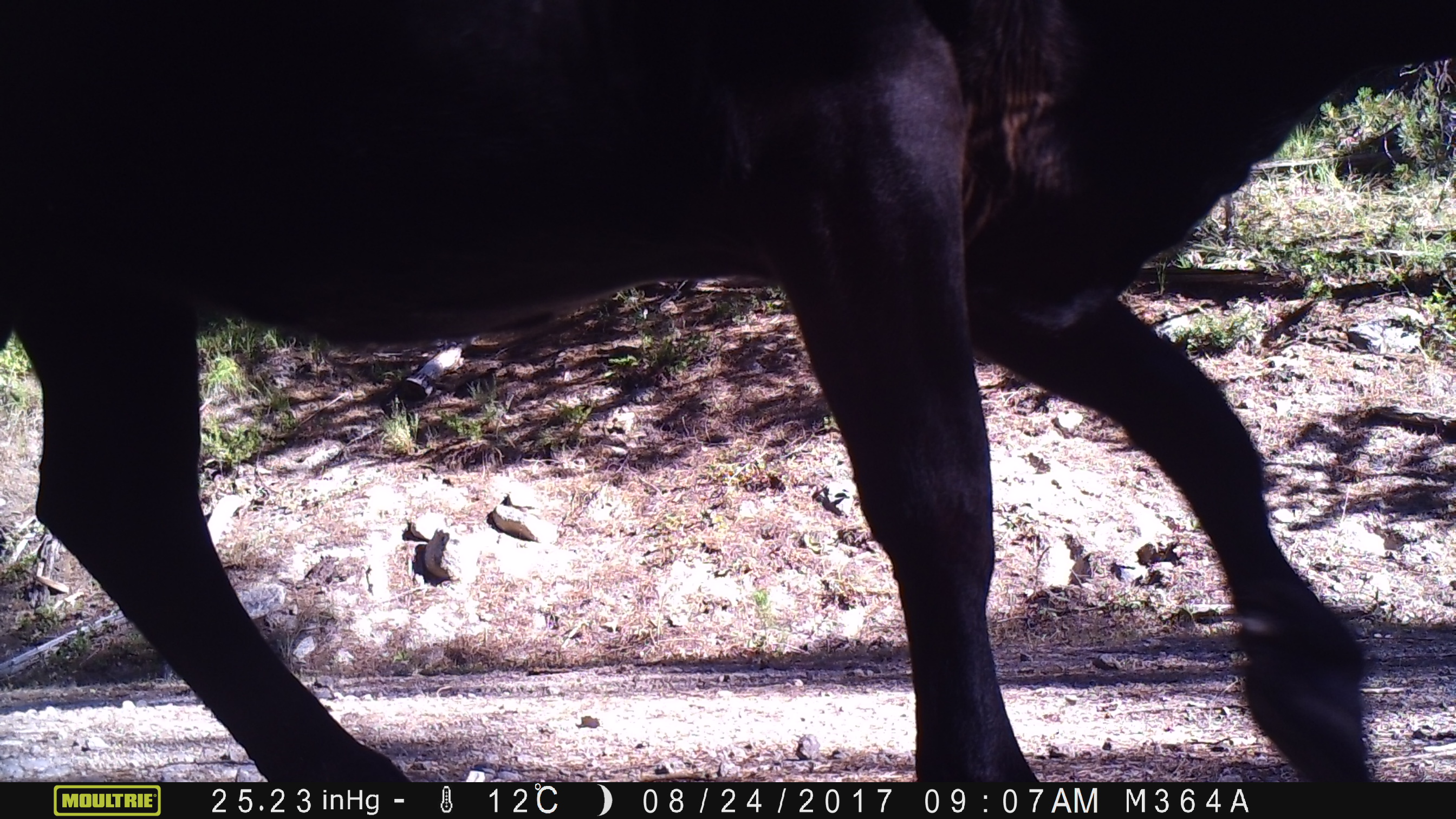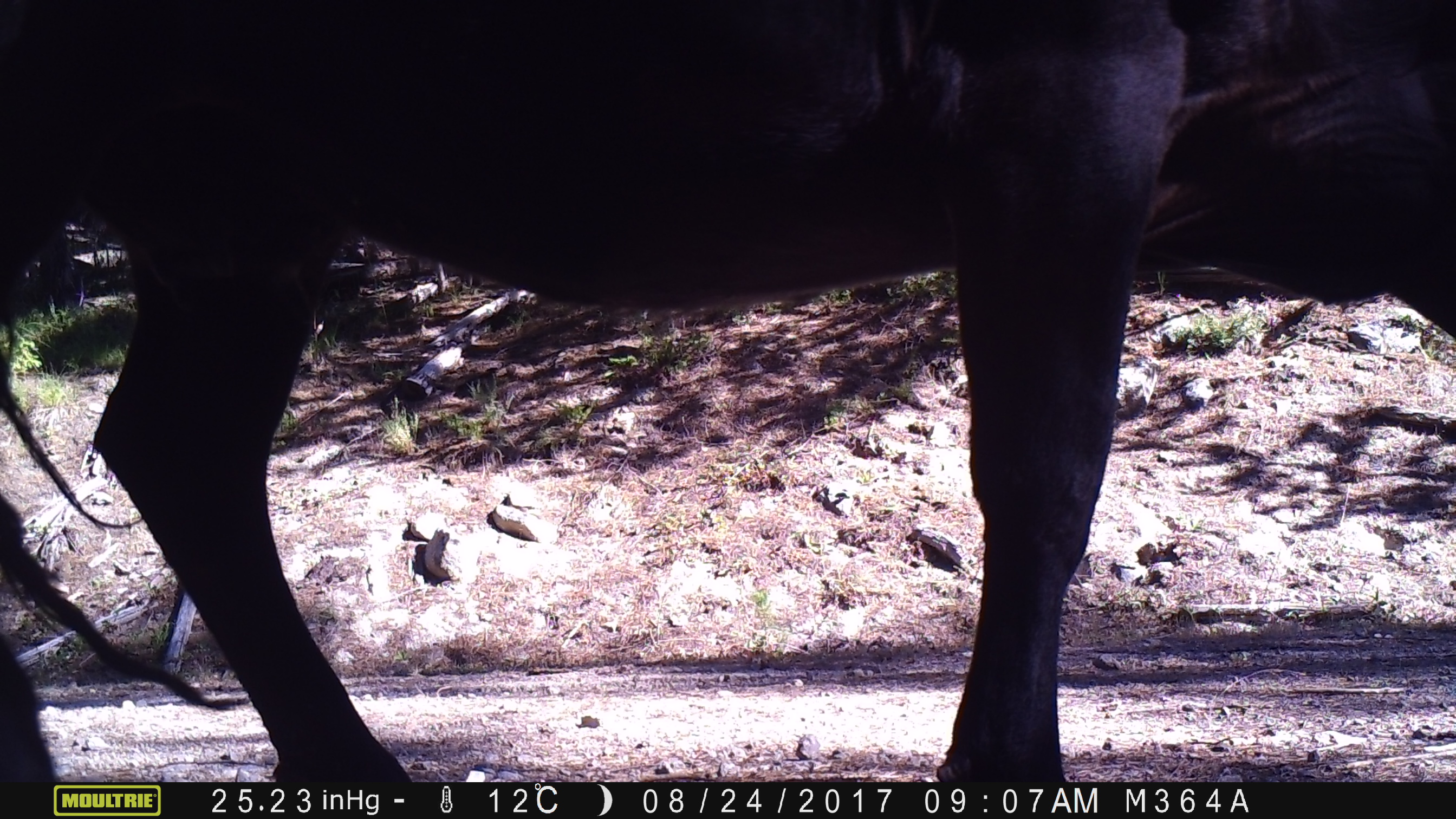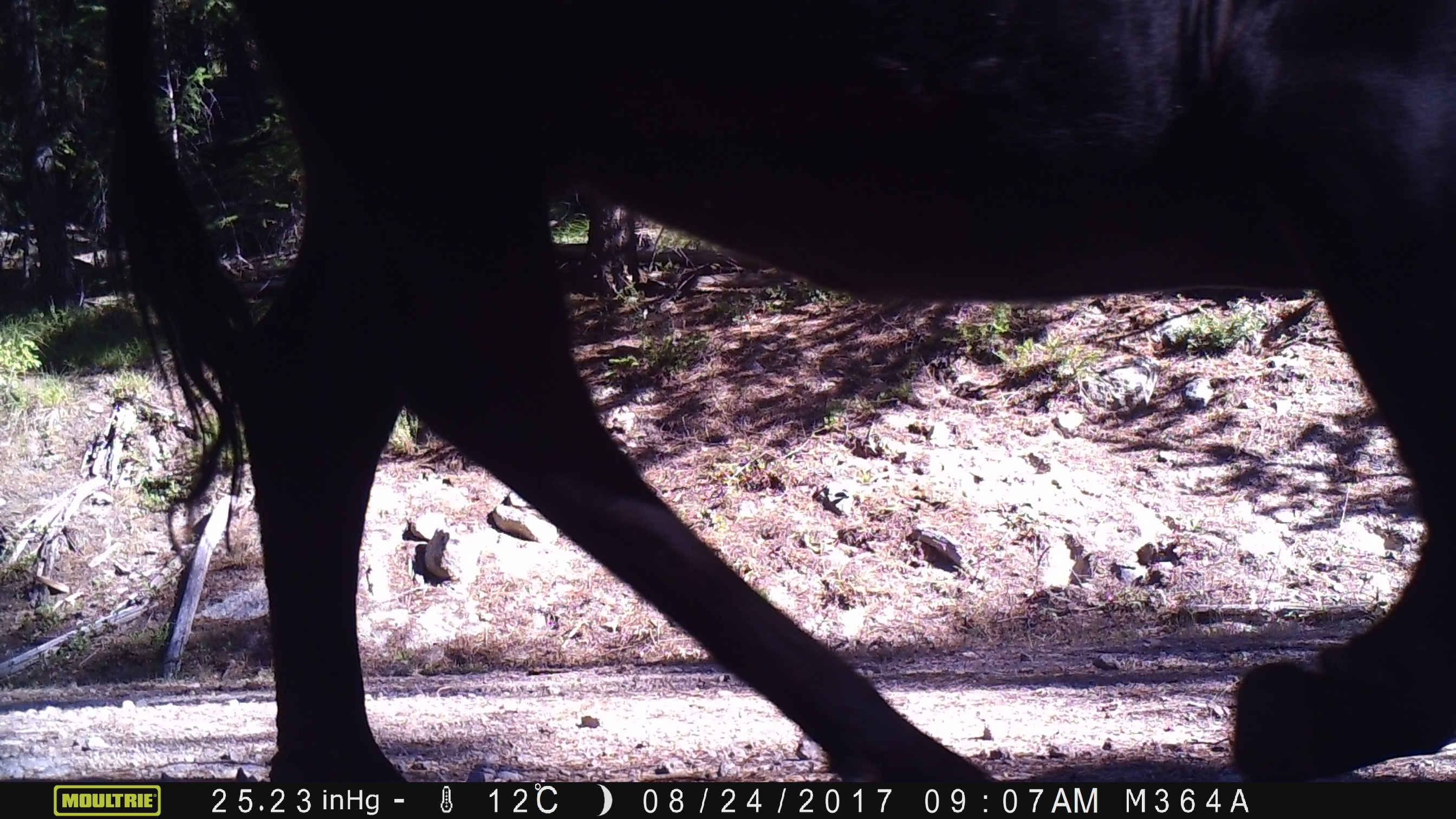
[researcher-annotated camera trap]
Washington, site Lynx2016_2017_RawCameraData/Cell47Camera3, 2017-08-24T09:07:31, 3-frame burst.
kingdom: Animalia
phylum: Chordata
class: Mammalia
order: Artiodactyla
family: Bovidae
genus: Bos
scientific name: Bos taurus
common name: domestic cattle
Domestic cattle (Bos taurus). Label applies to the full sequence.